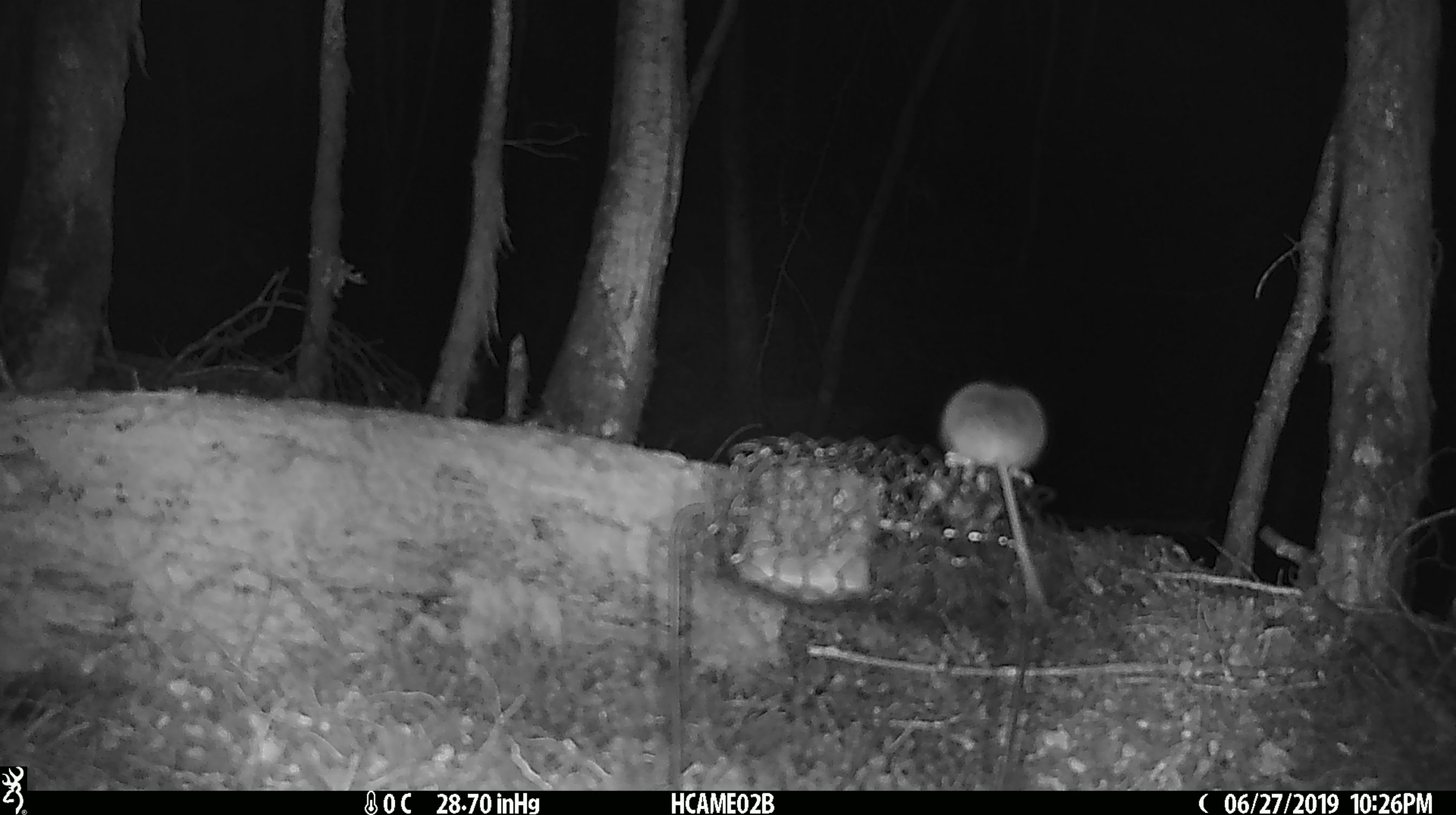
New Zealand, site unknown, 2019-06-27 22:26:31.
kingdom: Animalia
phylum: Chordata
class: Mammalia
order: Rodentia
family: Muridae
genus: Mus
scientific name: Mus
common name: mouse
Mouse (Mus).